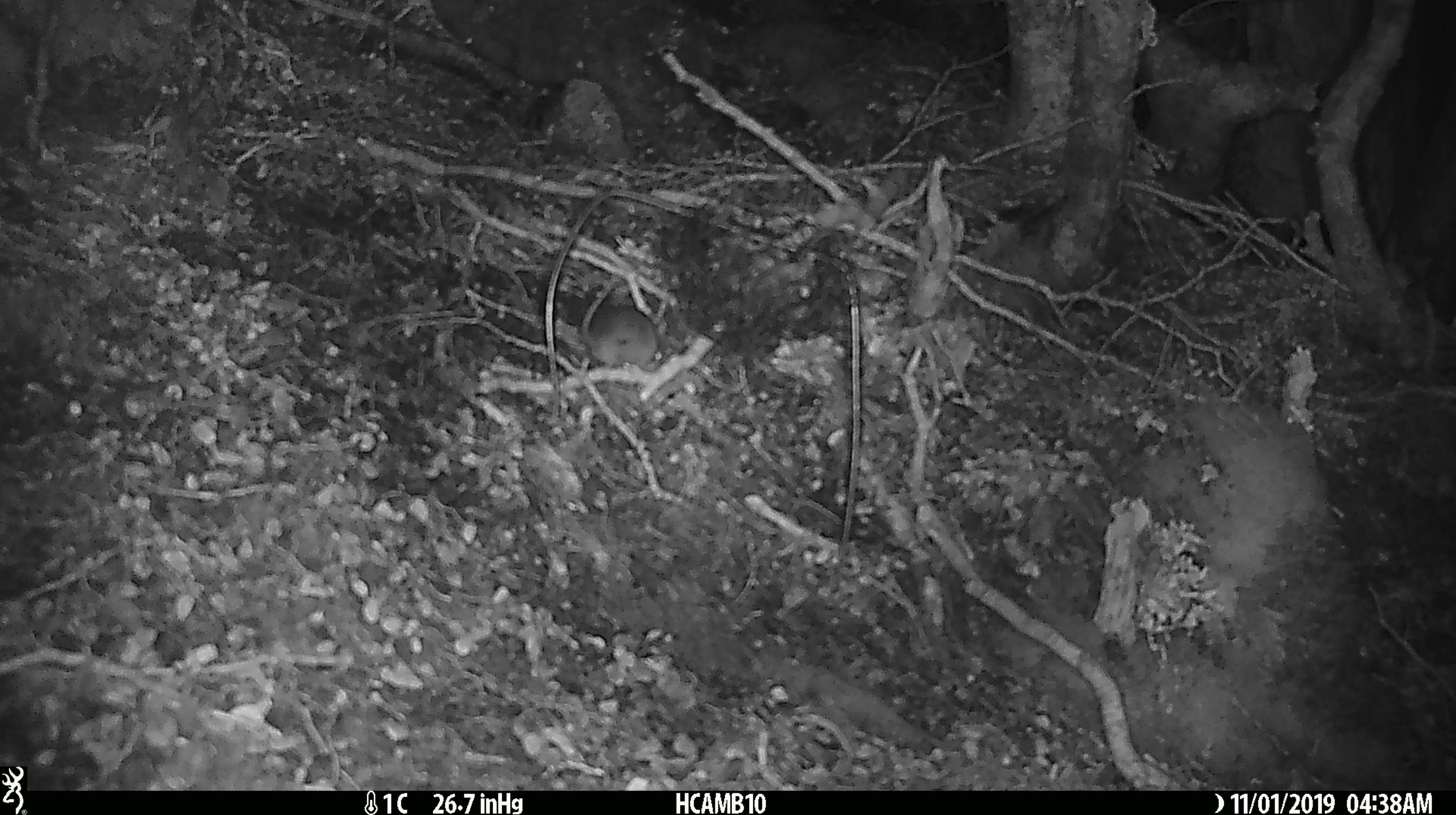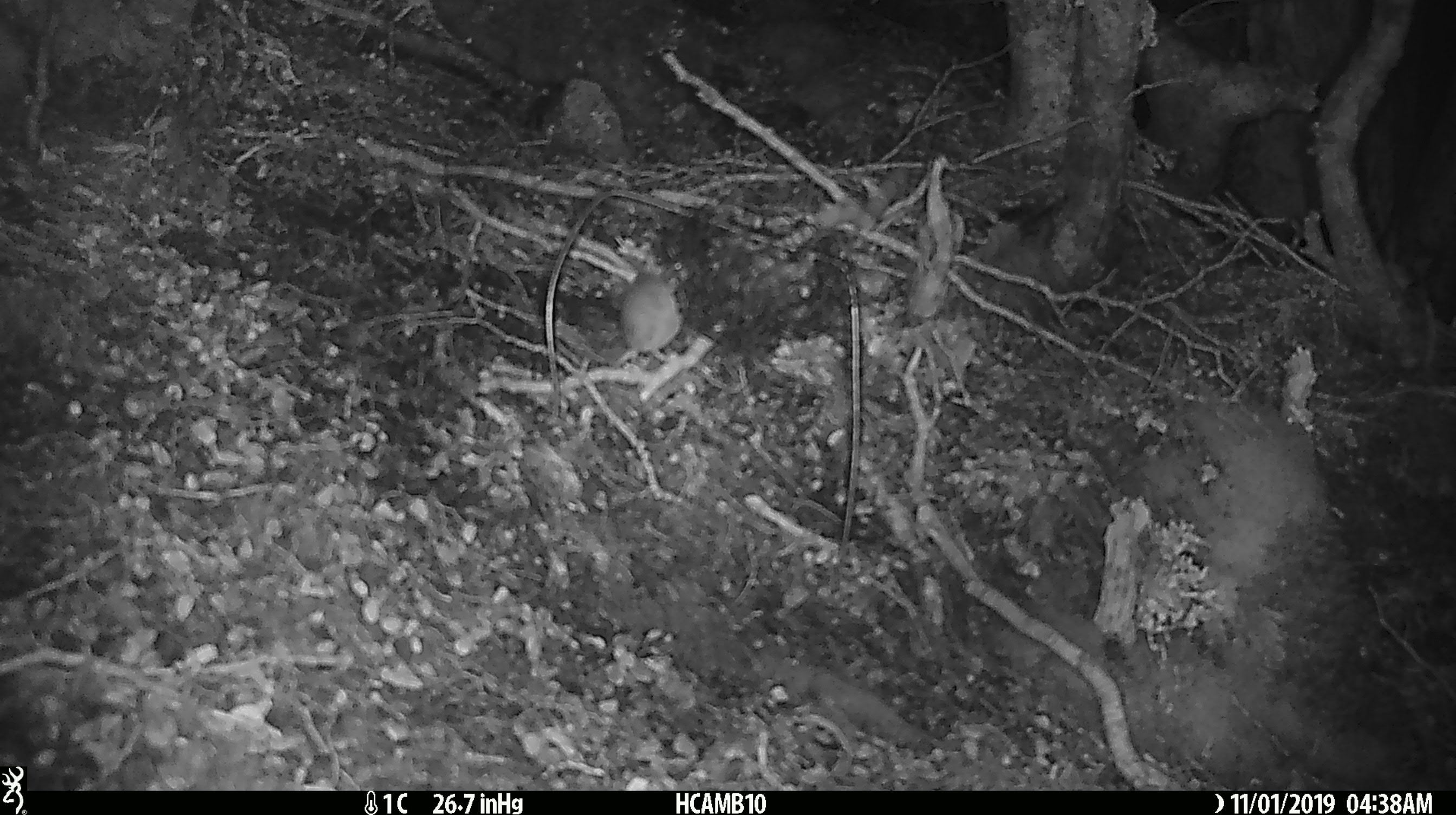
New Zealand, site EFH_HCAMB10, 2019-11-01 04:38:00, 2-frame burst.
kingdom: Animalia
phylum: Chordata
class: Mammalia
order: Rodentia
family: Muridae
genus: Mus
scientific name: Mus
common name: mouse